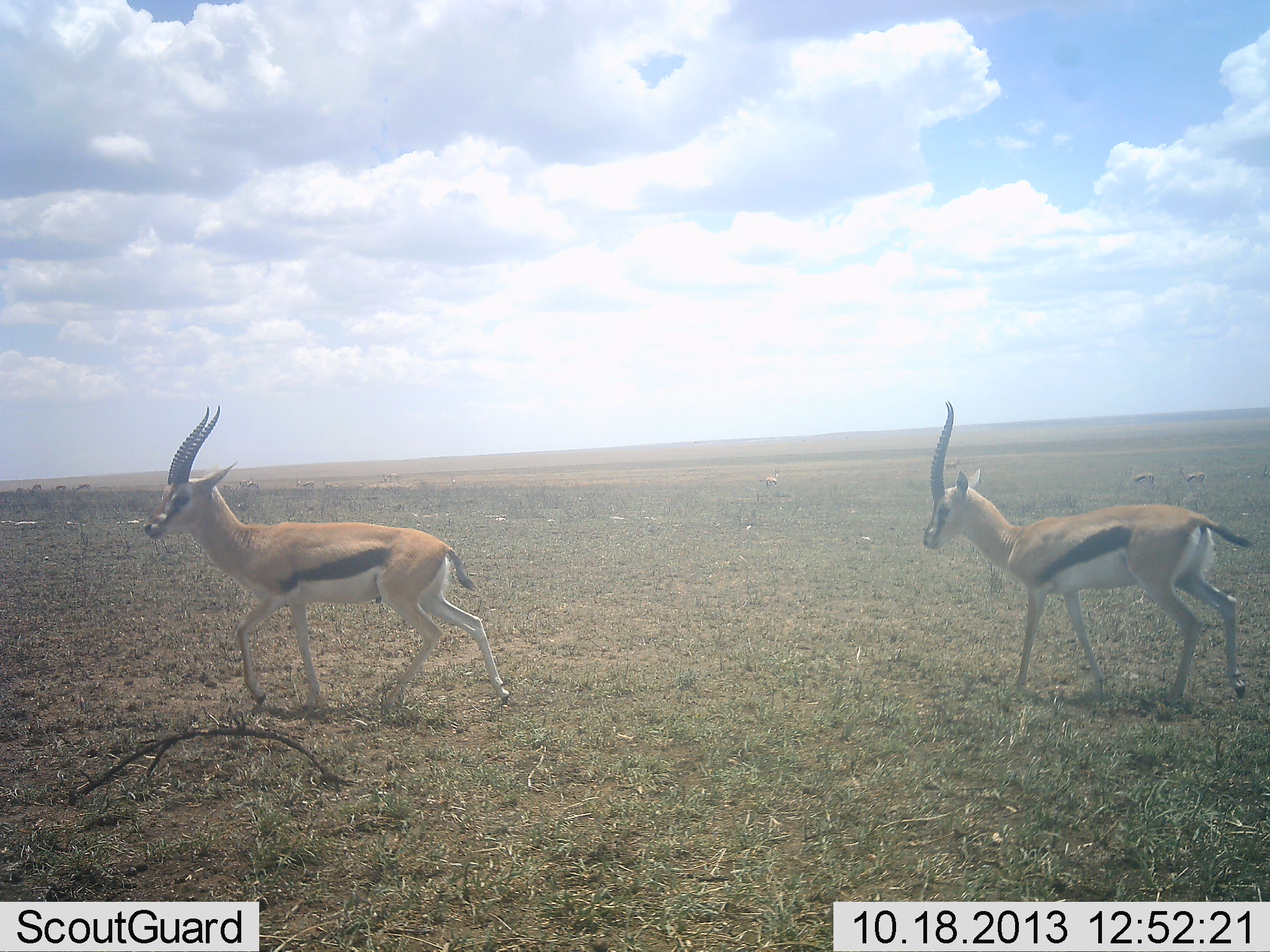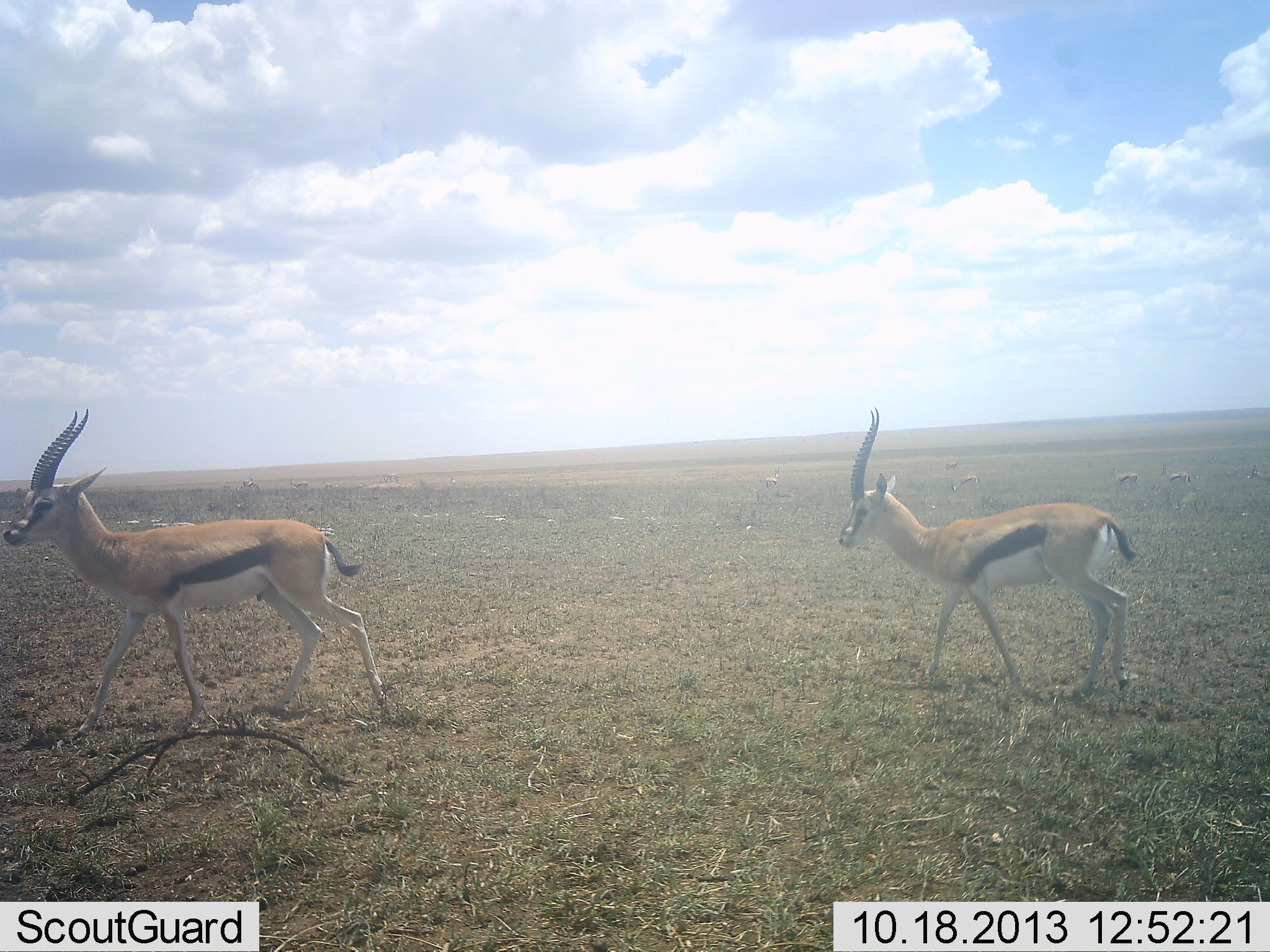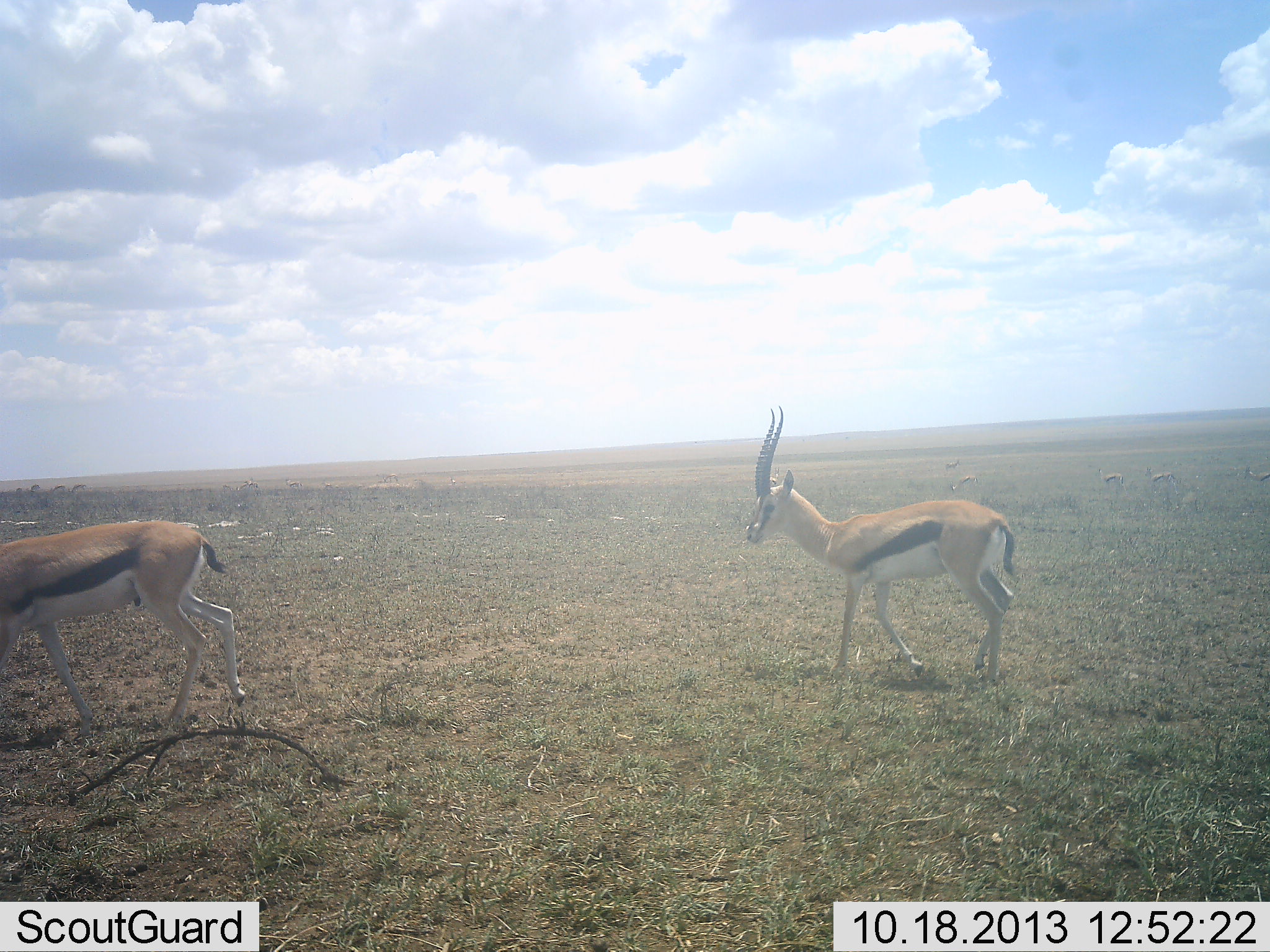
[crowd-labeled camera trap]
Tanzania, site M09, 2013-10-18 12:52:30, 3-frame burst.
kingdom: Animalia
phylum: Chordata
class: Mammalia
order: Artiodactyla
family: Bovidae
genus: Eudorcas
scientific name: Eudorcas thomsonii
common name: thomson's gazelle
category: gazellethomsons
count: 5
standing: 20%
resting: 0%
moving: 100%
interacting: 0%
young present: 0%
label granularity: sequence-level